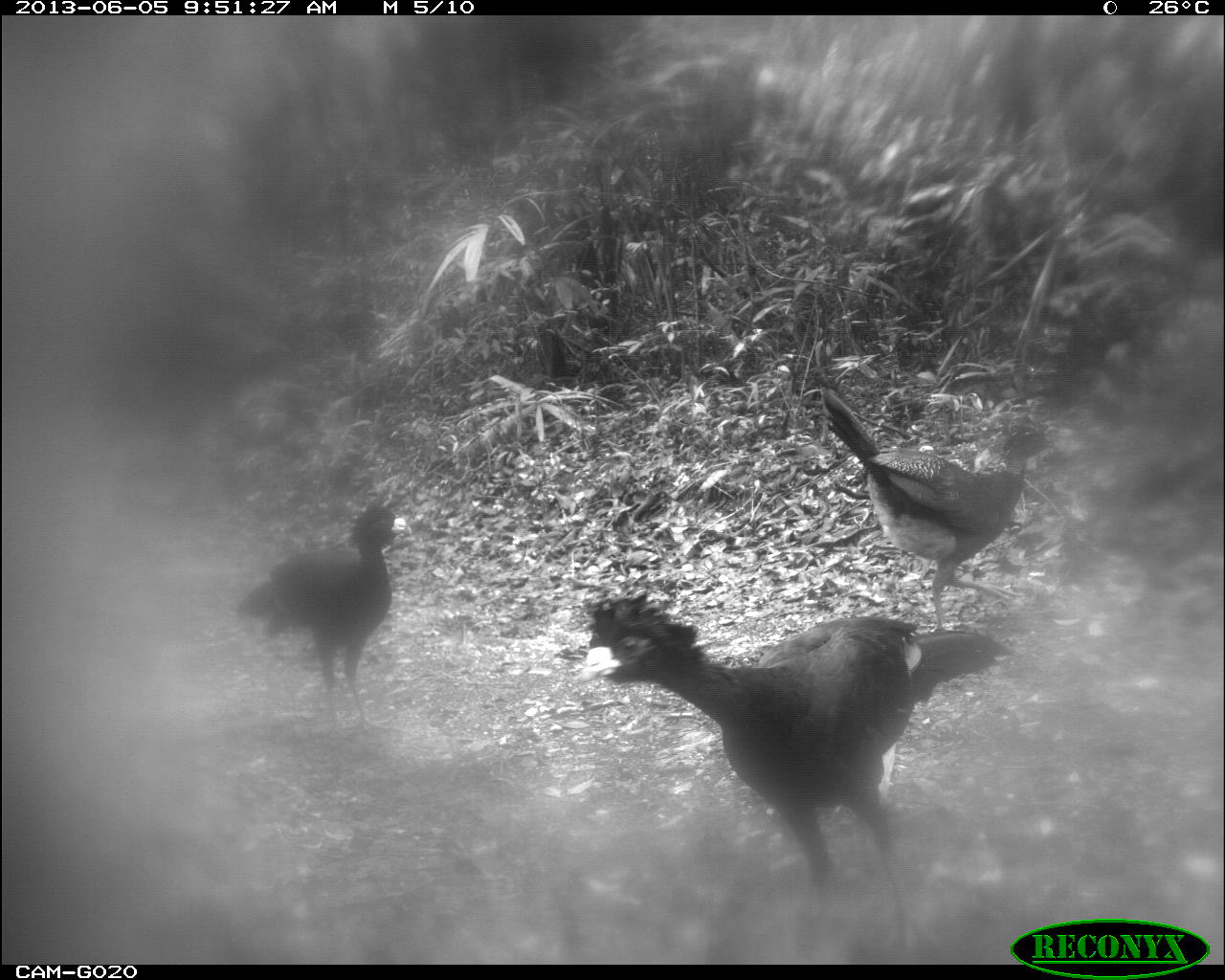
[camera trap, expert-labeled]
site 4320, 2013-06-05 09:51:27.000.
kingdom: Animalia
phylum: Chordata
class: Aves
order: Galliformes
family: Cracidae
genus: Crax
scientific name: Crax rubra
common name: great curassow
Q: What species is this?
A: Crax rubra (great curassow).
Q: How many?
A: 3.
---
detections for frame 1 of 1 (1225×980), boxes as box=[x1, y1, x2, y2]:
crax rubra: box=[578, 587, 1012, 954]; box=[821, 377, 1060, 631]; box=[235, 502, 413, 736]